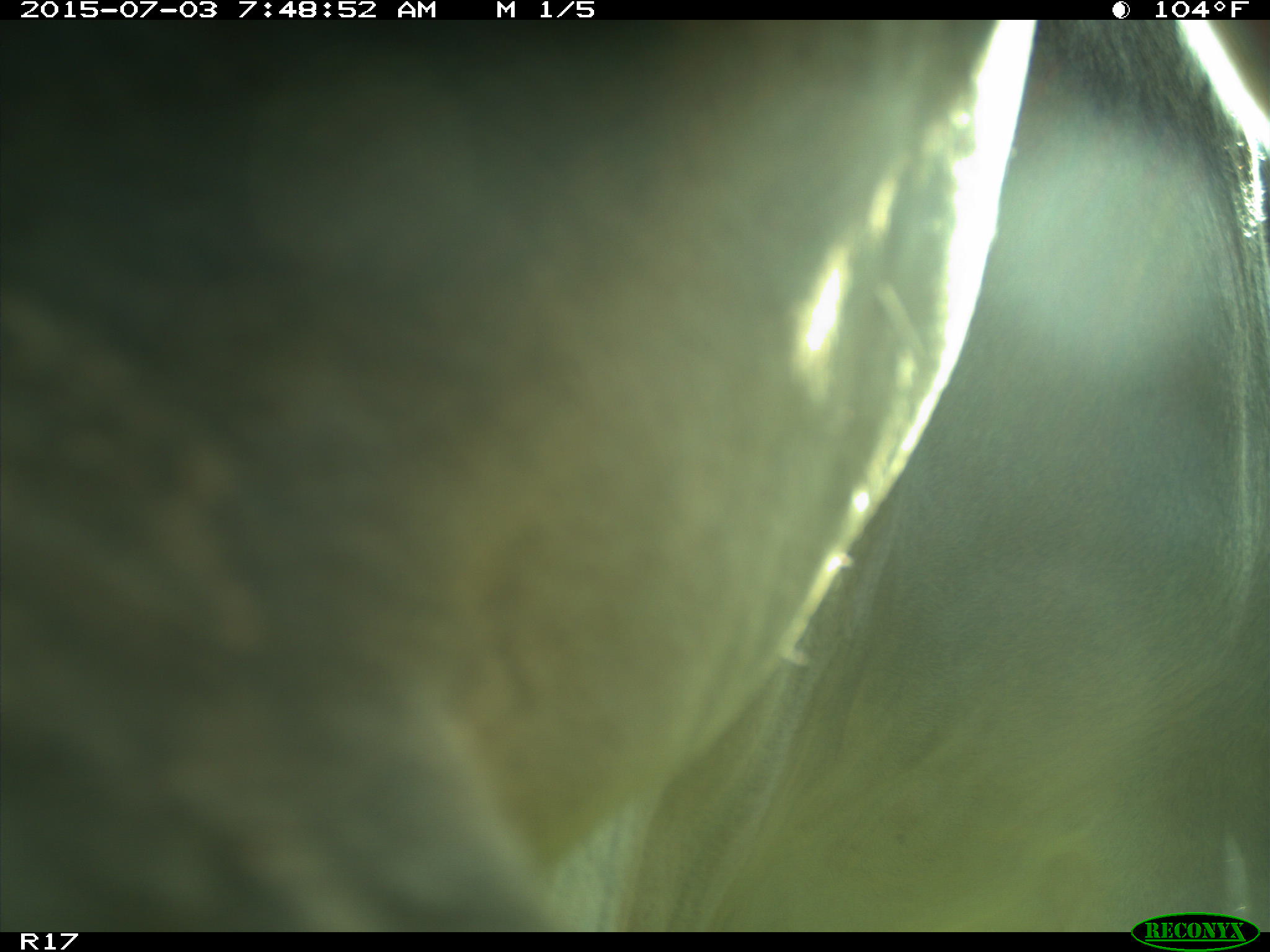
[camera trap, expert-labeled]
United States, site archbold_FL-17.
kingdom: Animalia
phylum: Chordata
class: Mammalia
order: Artiodactyla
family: Bovidae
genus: Bos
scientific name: Bos taurus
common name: domestic cow